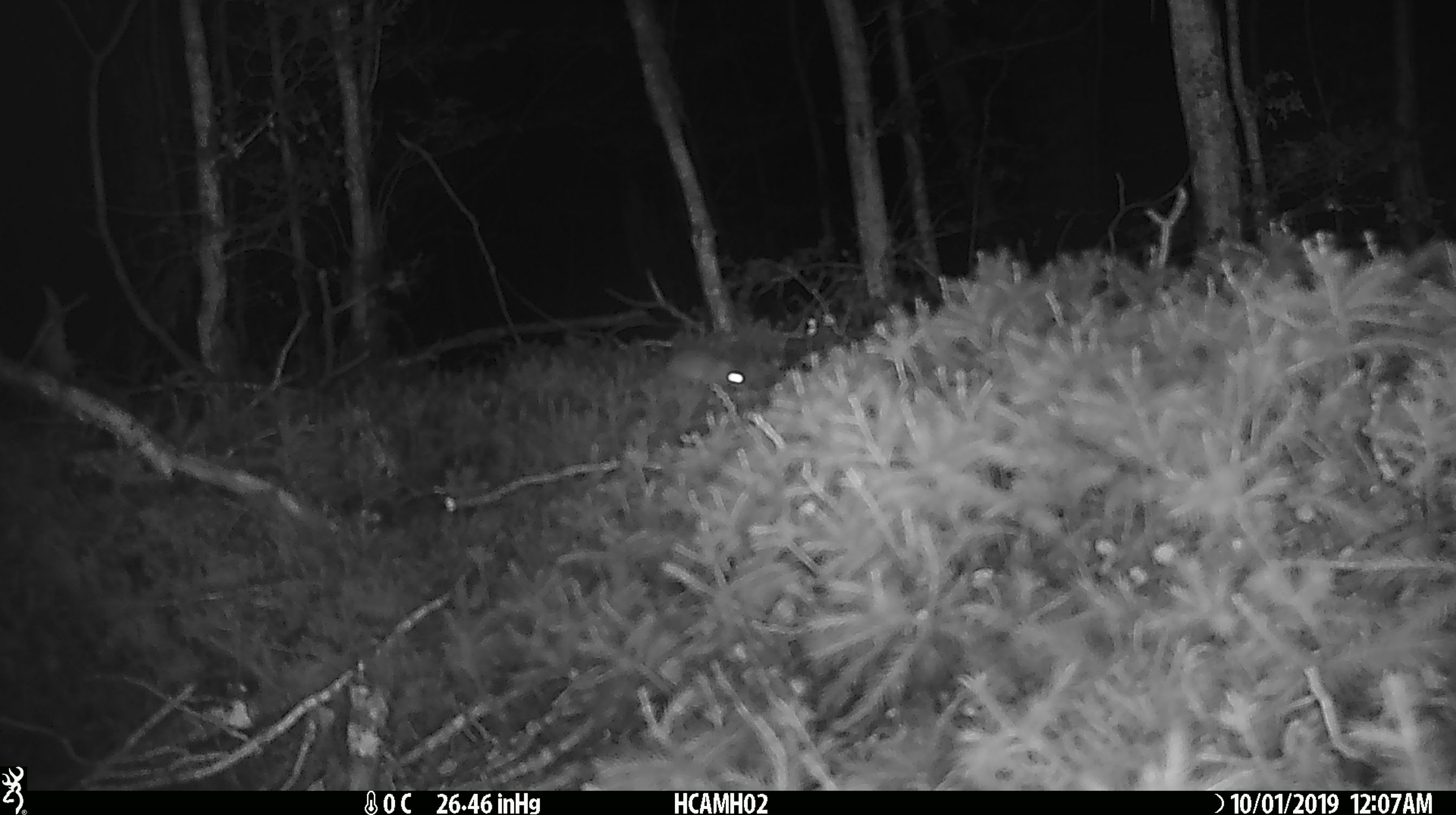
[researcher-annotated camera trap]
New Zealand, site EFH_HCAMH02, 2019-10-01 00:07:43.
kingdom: Animalia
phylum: Chordata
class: Mammalia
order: Rodentia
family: Muridae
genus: Mus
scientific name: Mus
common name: mouse